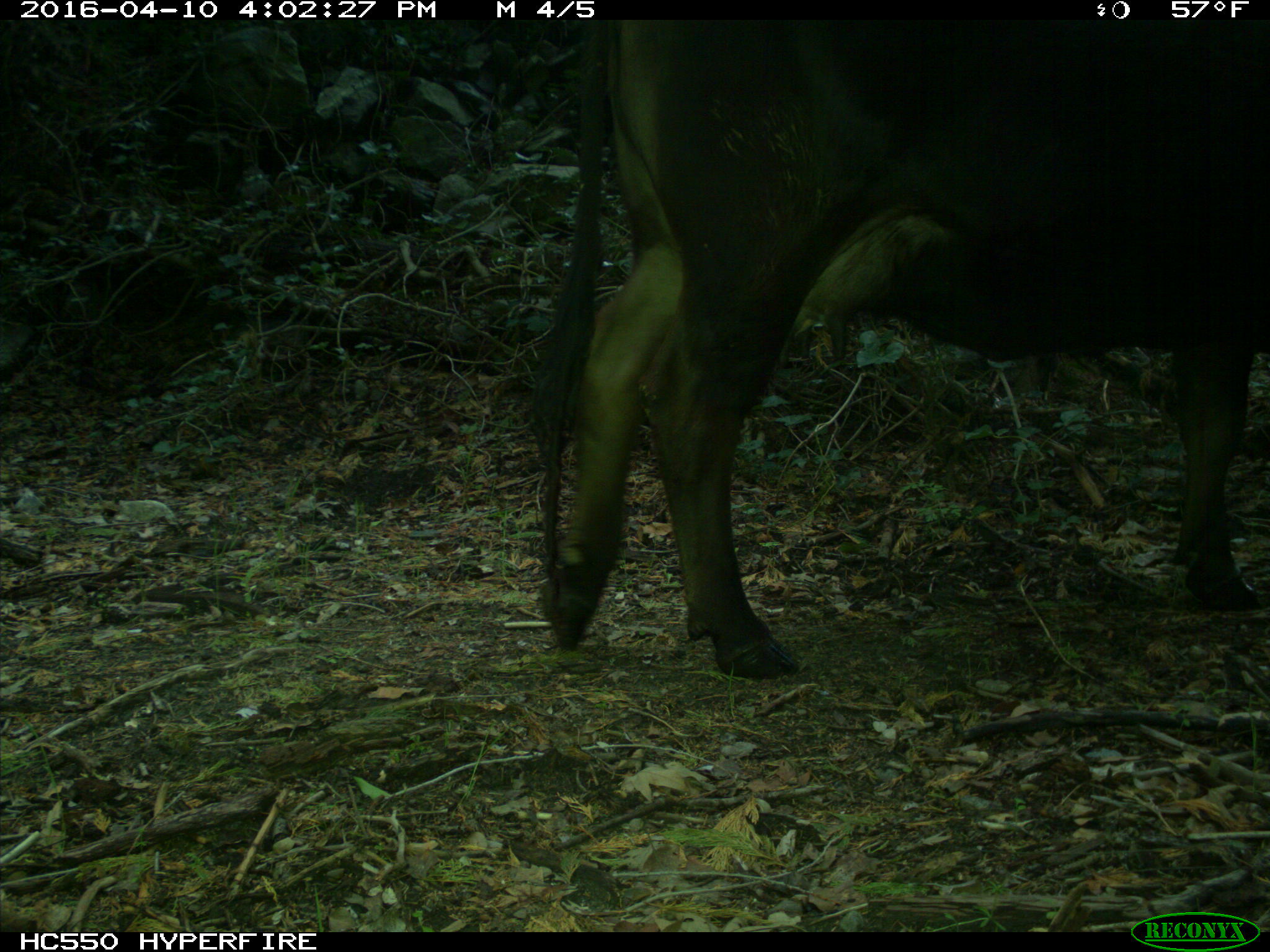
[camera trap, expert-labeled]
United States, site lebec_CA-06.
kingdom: Animalia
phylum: Chordata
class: Mammalia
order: Artiodactyla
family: Bovidae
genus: Bos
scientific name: Bos taurus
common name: domestic cow